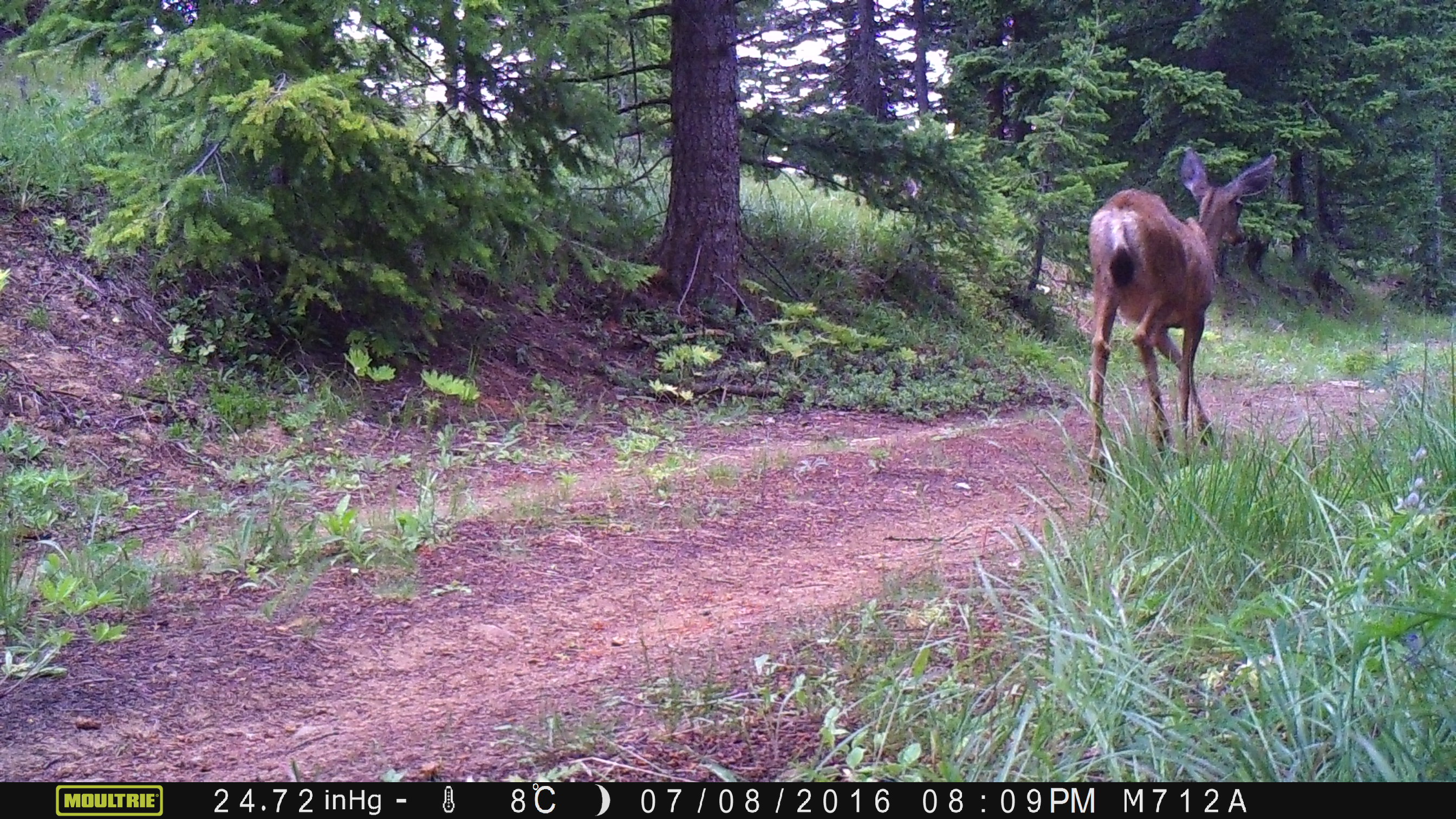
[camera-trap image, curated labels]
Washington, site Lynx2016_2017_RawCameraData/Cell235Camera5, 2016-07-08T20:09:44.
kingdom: Animalia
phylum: Chordata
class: Mammalia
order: Artiodactyla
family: Cervidae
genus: Odocoileus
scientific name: Odocoileus hemionus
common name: mule deer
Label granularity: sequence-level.